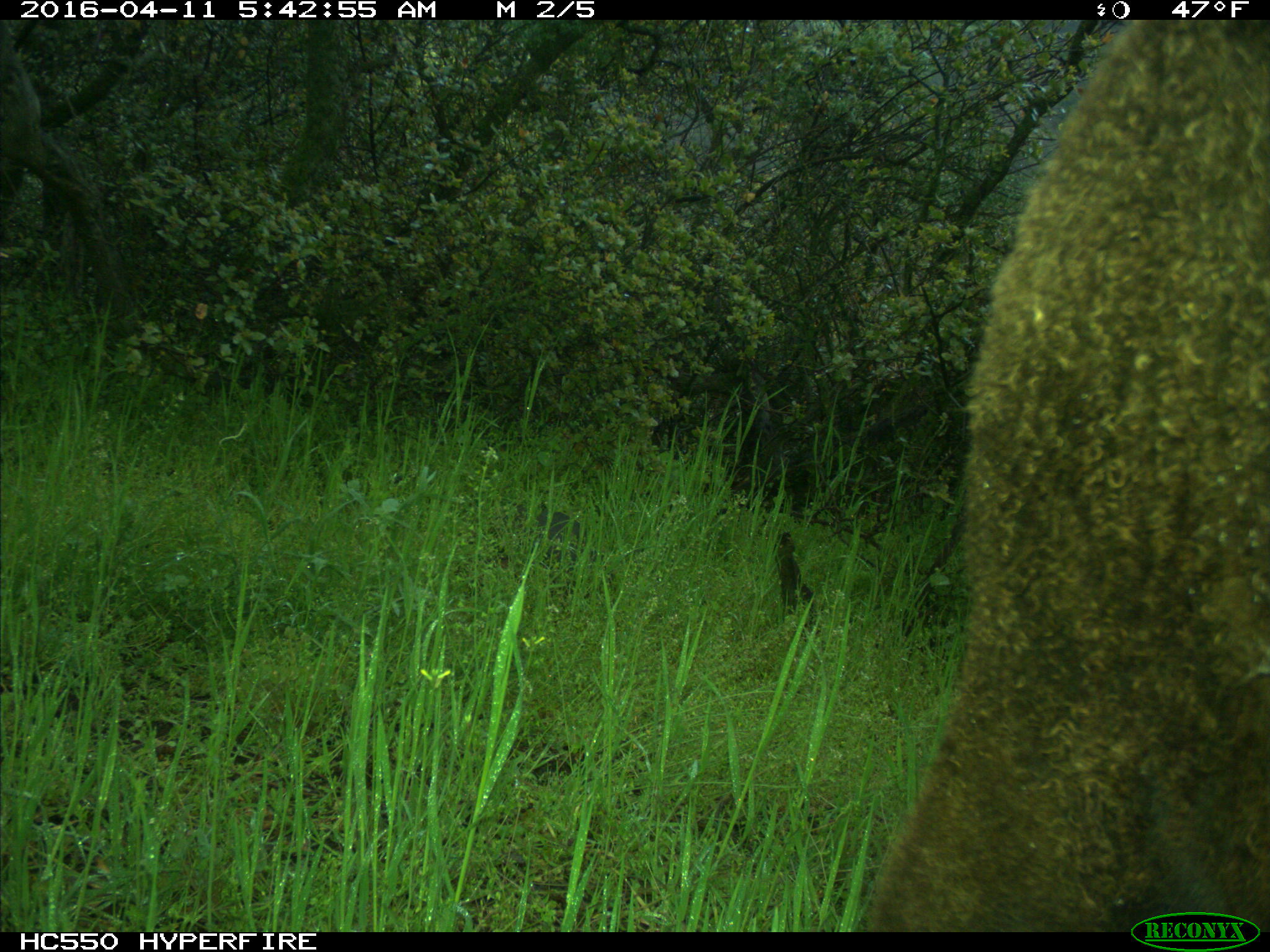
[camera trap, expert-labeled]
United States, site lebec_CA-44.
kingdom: Animalia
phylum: Chordata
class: Mammalia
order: Artiodactyla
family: Bovidae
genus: Bos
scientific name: Bos taurus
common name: domestic cow